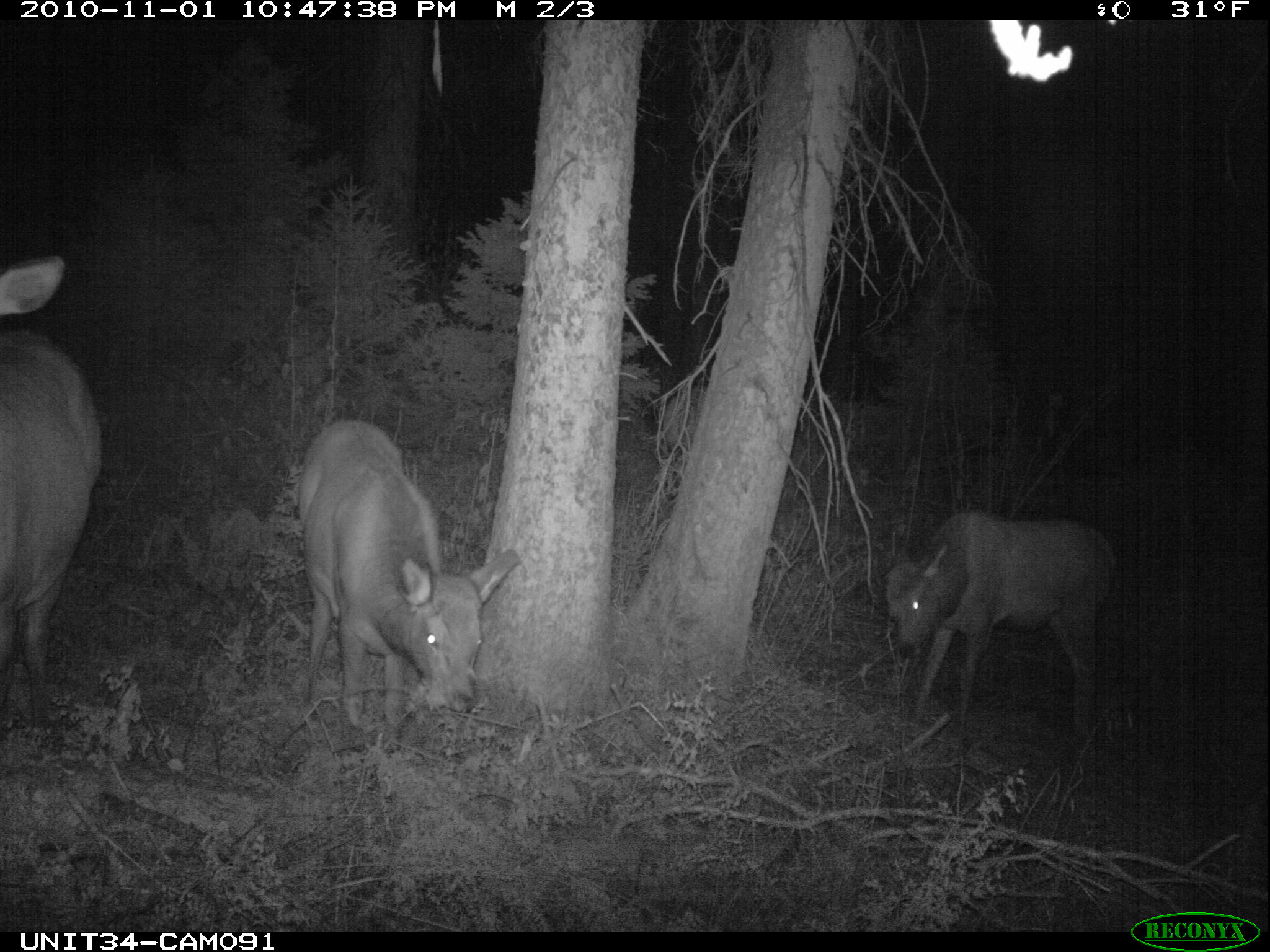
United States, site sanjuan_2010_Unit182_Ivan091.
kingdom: Animalia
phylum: Chordata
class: Mammalia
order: Artiodactyla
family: Cervidae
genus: Cervus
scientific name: Cervus elaphus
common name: red deer